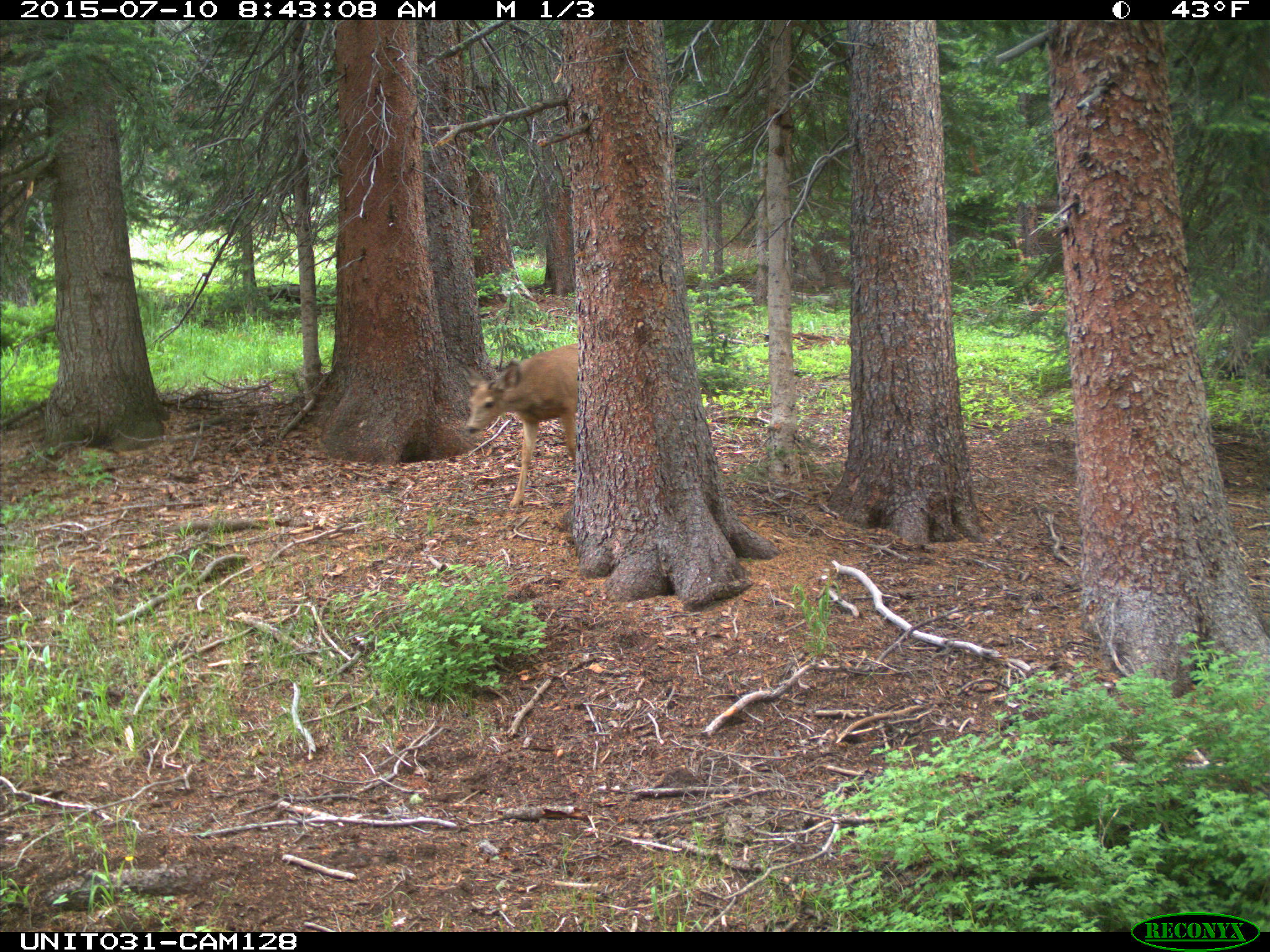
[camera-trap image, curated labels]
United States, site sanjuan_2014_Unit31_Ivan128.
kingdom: Animalia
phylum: Chordata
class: Mammalia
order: Artiodactyla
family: Cervidae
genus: Odocoileus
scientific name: Odocoileus hemionus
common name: mule deer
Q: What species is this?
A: Odocoileus hemionus (mule deer).